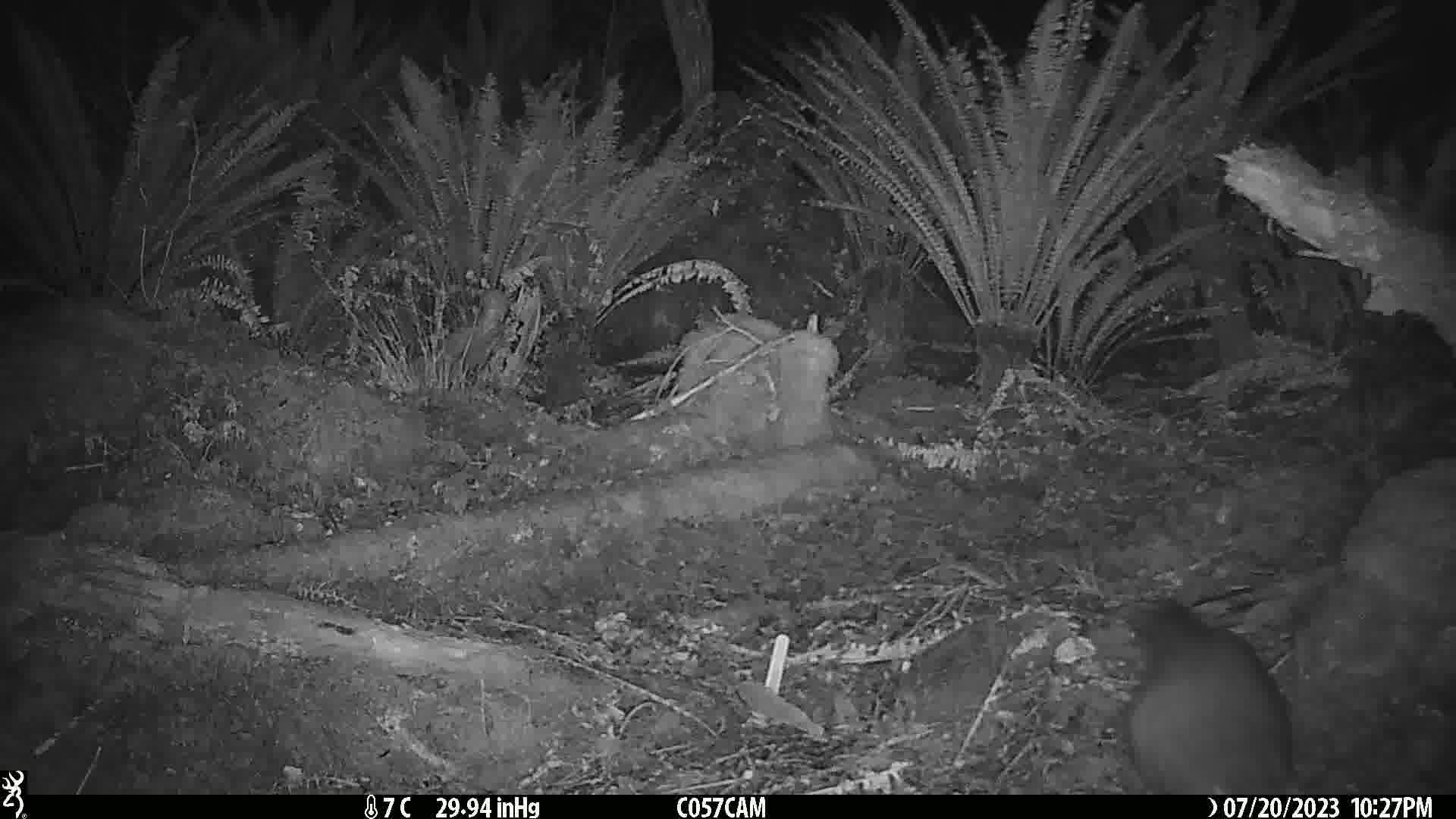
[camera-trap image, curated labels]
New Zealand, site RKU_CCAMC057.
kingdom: Animalia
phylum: Chordata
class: Mammalia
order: Diprotodontia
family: Phalangeridae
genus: Trichosurus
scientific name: Trichosurus vulpecula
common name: common brushtail possum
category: possum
Possum (common brushtail possum) (Trichosurus vulpecula).